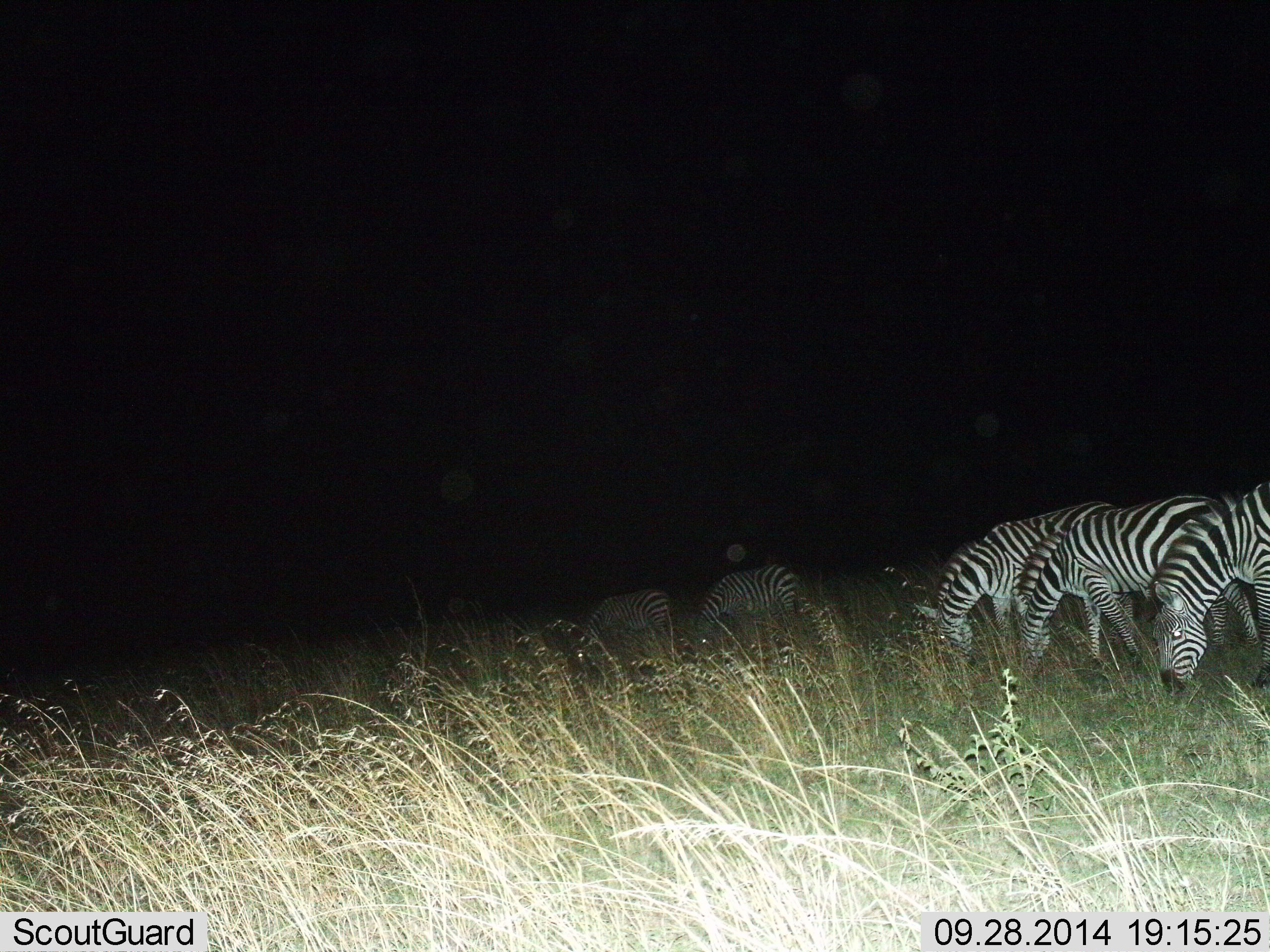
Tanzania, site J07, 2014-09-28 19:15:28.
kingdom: Animalia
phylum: Chordata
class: Mammalia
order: Perissodactyla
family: Equidae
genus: Equus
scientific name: Equus quagga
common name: plains zebra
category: zebra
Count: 5.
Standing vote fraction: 20%.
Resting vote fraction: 0%.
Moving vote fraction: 0%.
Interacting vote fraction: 0%.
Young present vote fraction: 0%.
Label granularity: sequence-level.